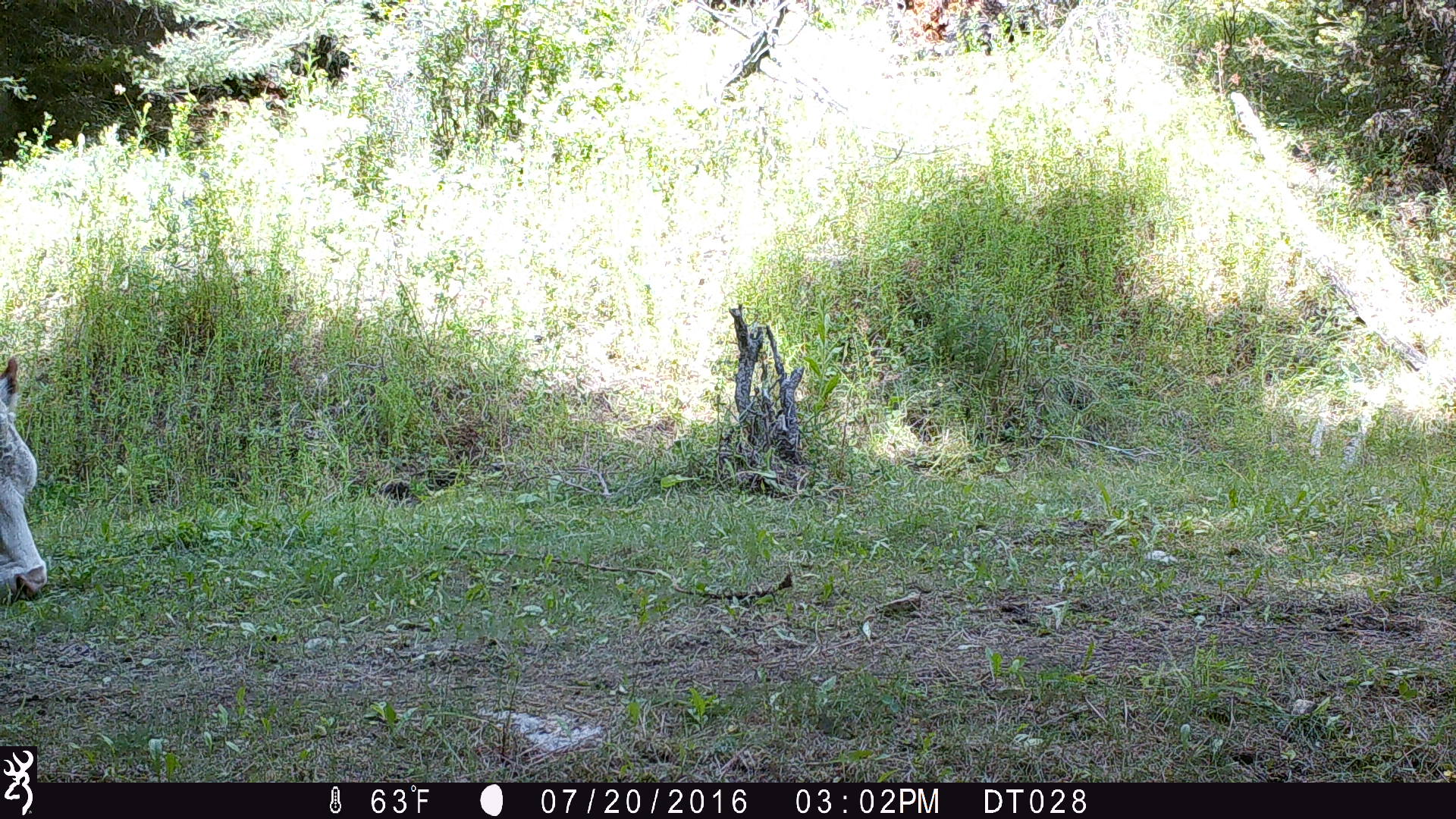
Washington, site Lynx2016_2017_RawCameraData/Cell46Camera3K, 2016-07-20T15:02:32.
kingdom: Animalia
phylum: Chordata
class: Mammalia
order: Artiodactyla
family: Bovidae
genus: Bos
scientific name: Bos taurus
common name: domestic cattle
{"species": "domestic cattle (Bos taurus)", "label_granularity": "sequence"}